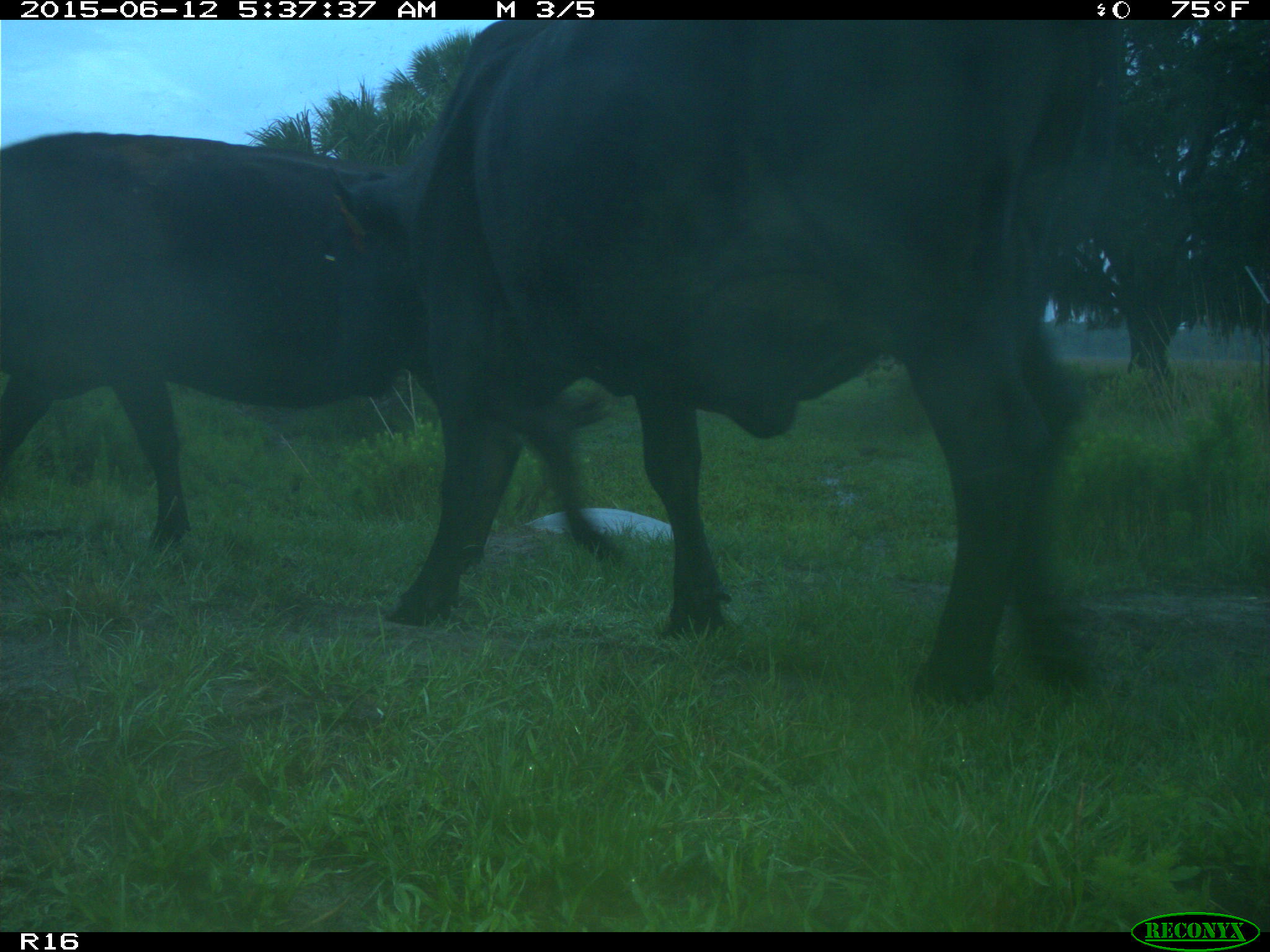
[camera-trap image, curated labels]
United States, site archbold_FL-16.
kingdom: Animalia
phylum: Chordata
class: Mammalia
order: Artiodactyla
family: Bovidae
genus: Bos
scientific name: Bos taurus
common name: domestic cow